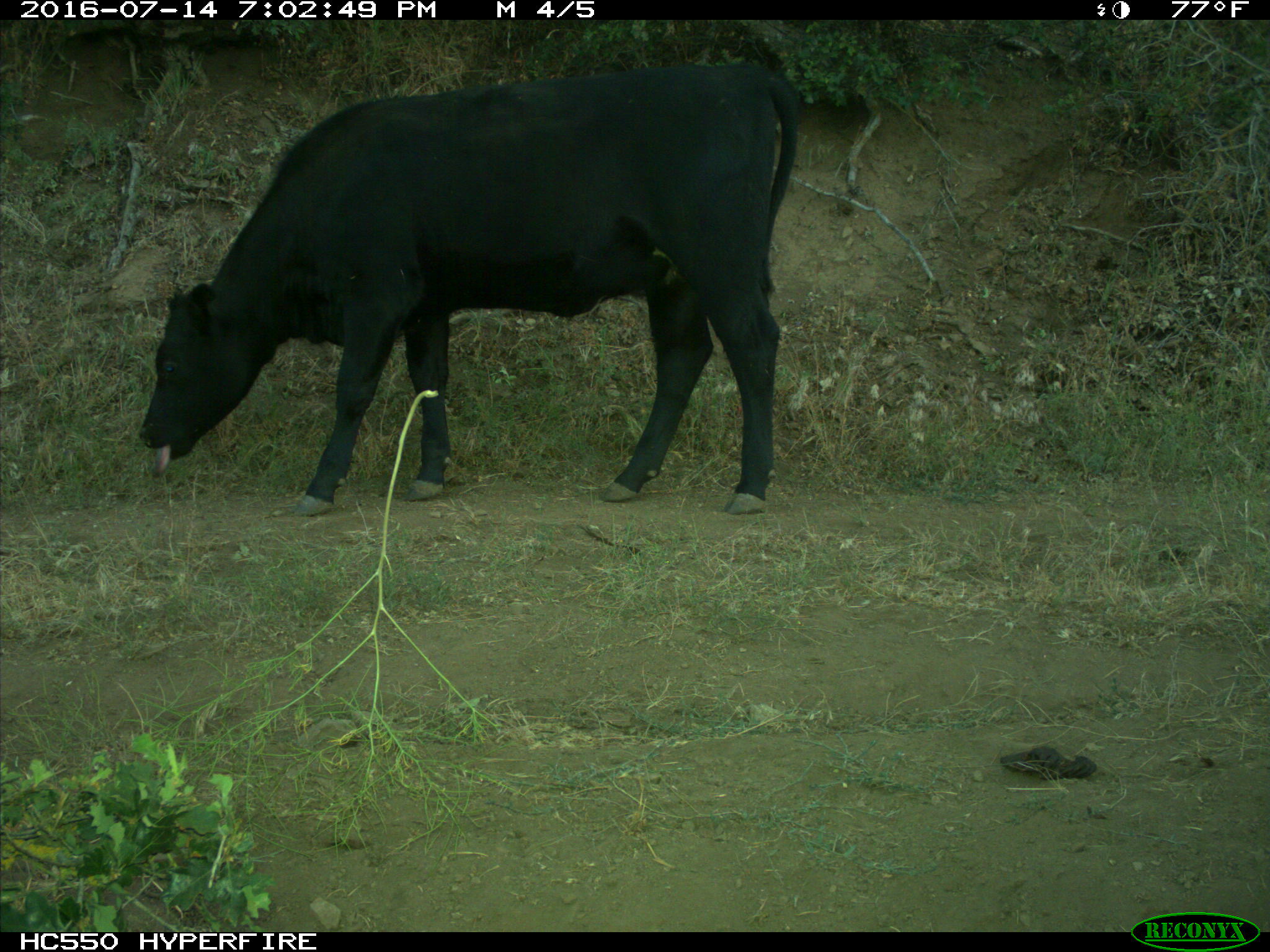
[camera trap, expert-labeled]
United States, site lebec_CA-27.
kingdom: Animalia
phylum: Chordata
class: Mammalia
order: Artiodactyla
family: Bovidae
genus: Bos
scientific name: Bos taurus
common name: domestic cow